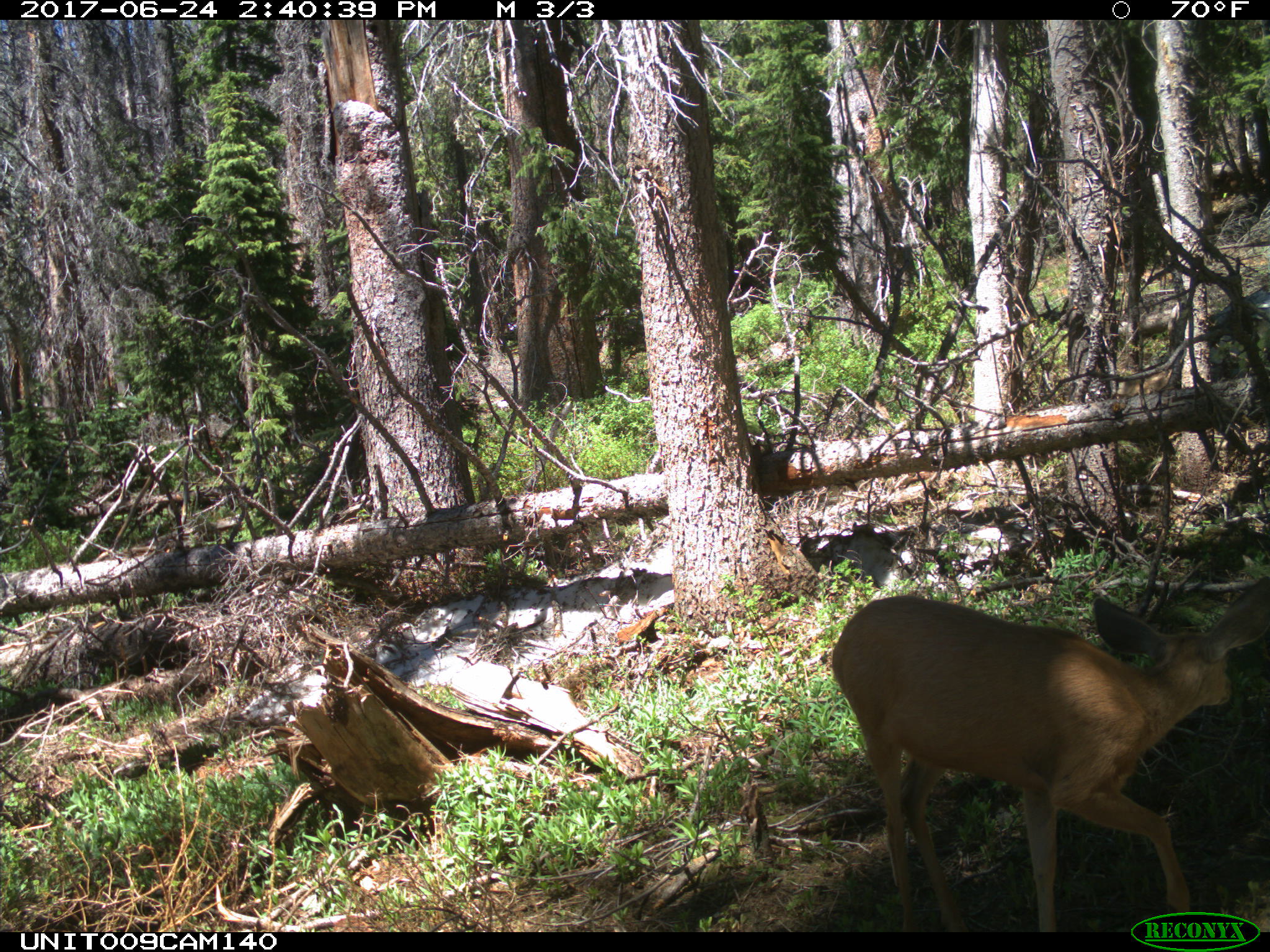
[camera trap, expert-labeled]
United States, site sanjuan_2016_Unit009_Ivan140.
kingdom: Animalia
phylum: Chordata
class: Mammalia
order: Artiodactyla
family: Cervidae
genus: Odocoileus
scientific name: Odocoileus hemionus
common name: mule deer